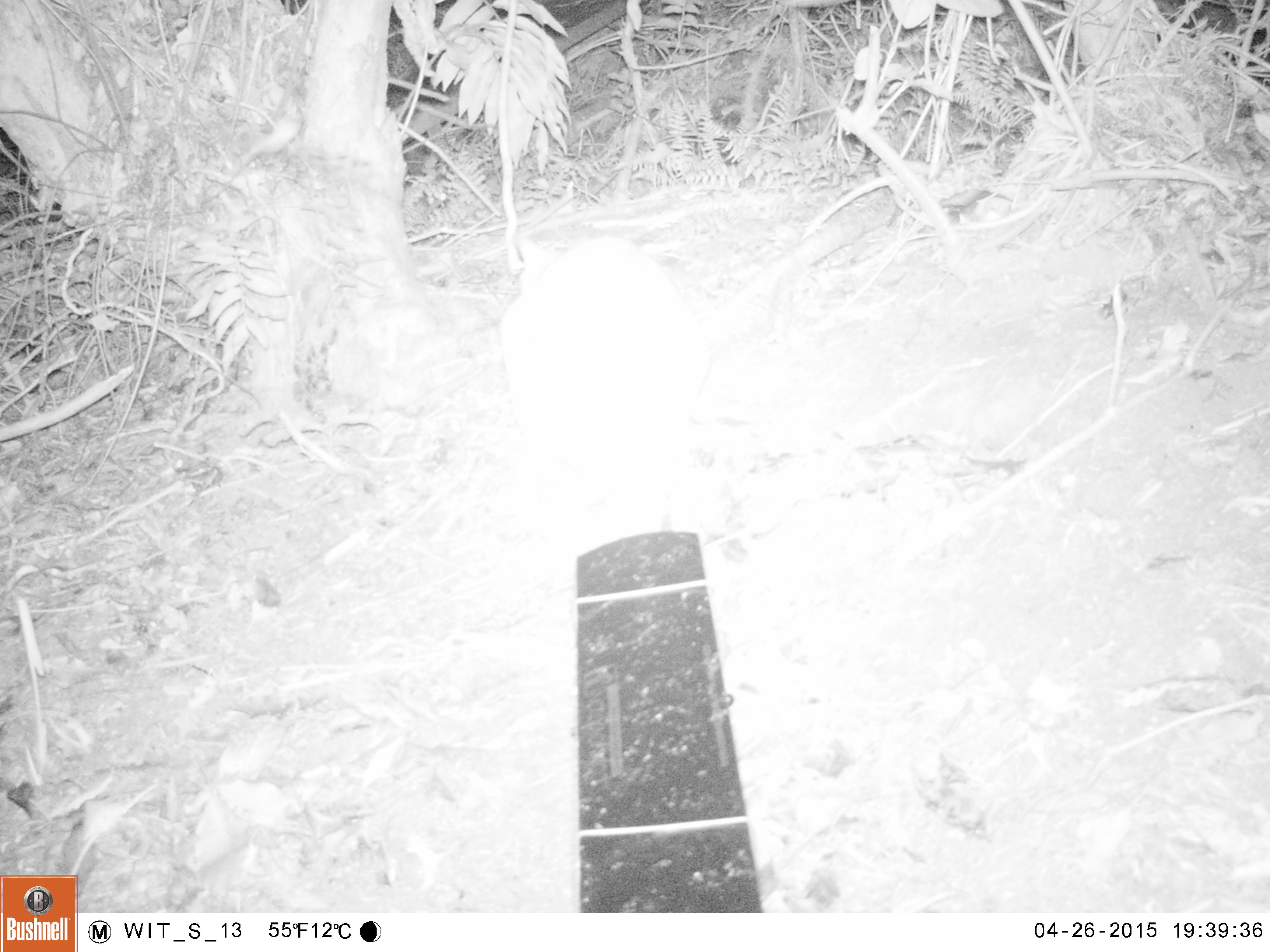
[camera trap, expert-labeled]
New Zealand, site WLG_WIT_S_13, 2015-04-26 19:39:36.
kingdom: Animalia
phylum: Chordata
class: Mammalia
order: Carnivora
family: Felidae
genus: Felis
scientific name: Felis catus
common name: domestic cat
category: cat